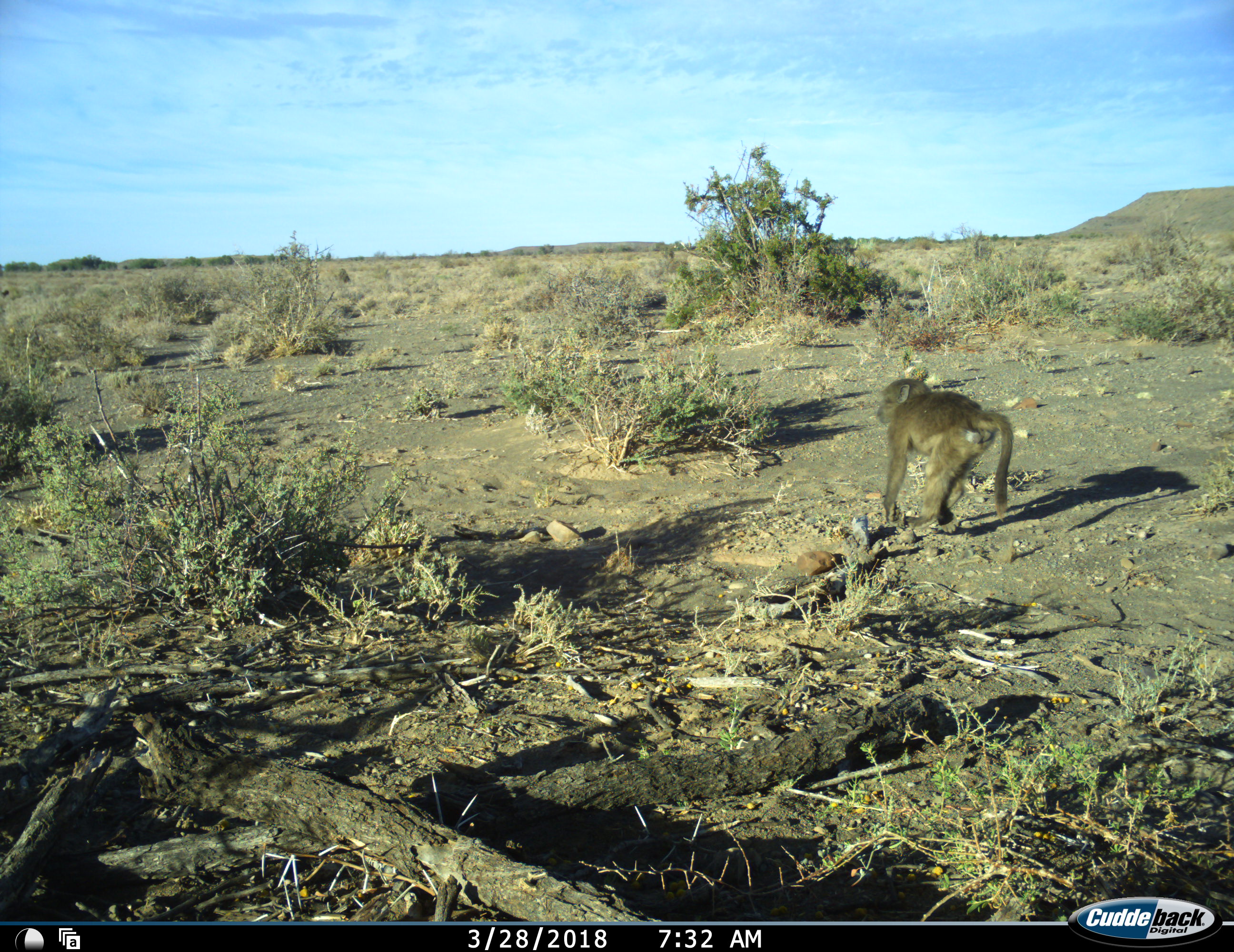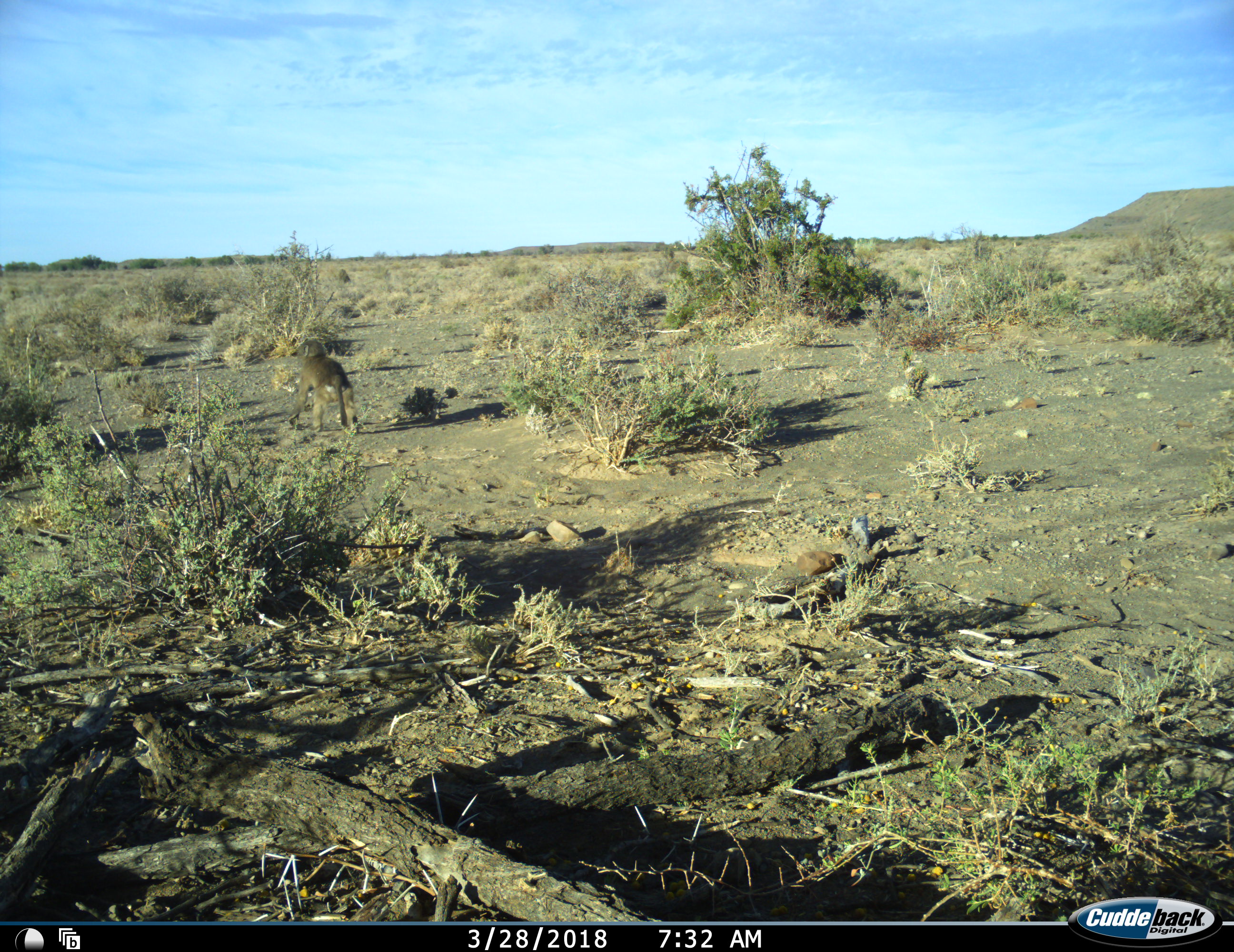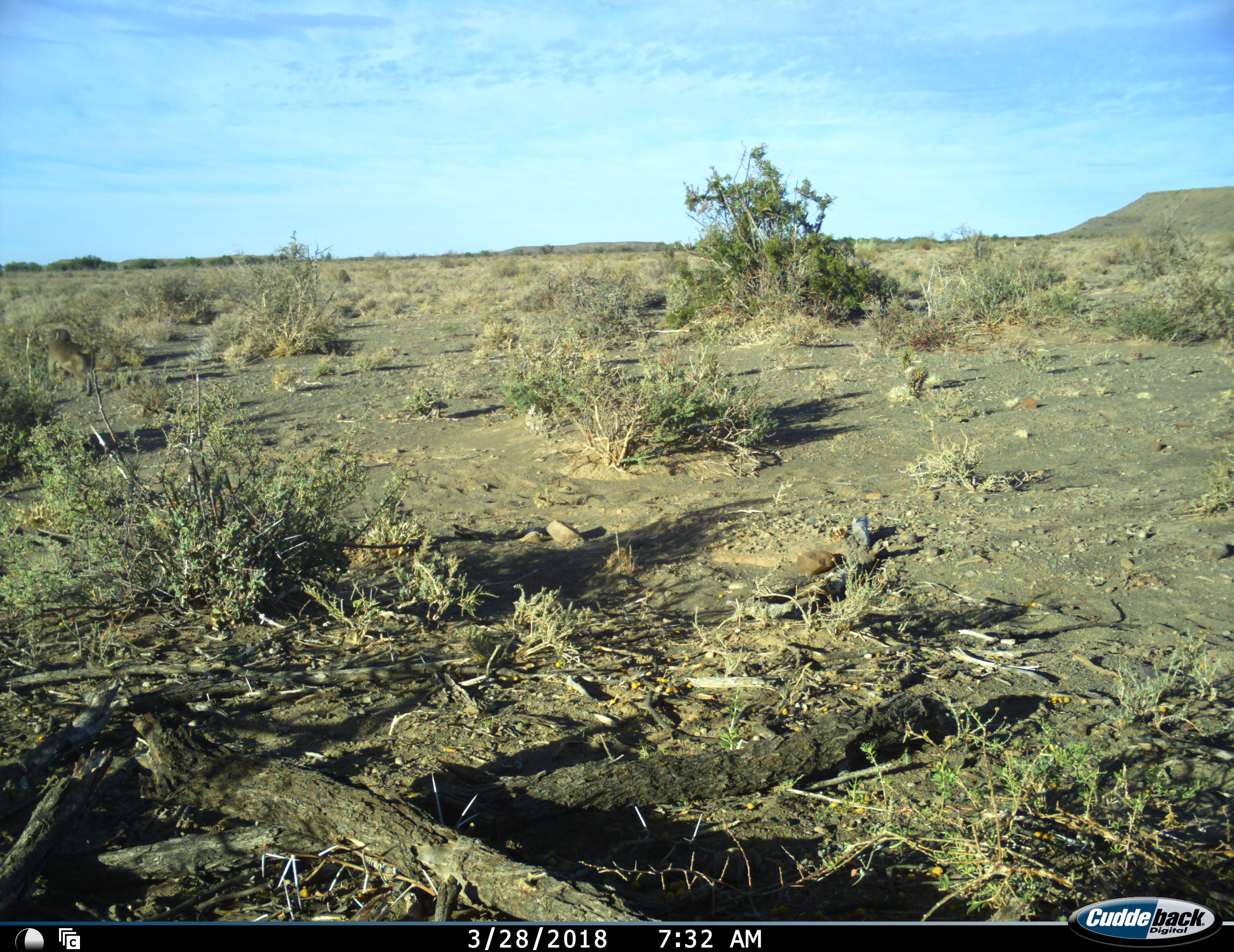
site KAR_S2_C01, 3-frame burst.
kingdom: Animalia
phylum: Chordata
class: Mammalia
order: Primates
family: Cercopithecidae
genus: Papio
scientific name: Papio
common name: baboon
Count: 1.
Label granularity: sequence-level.